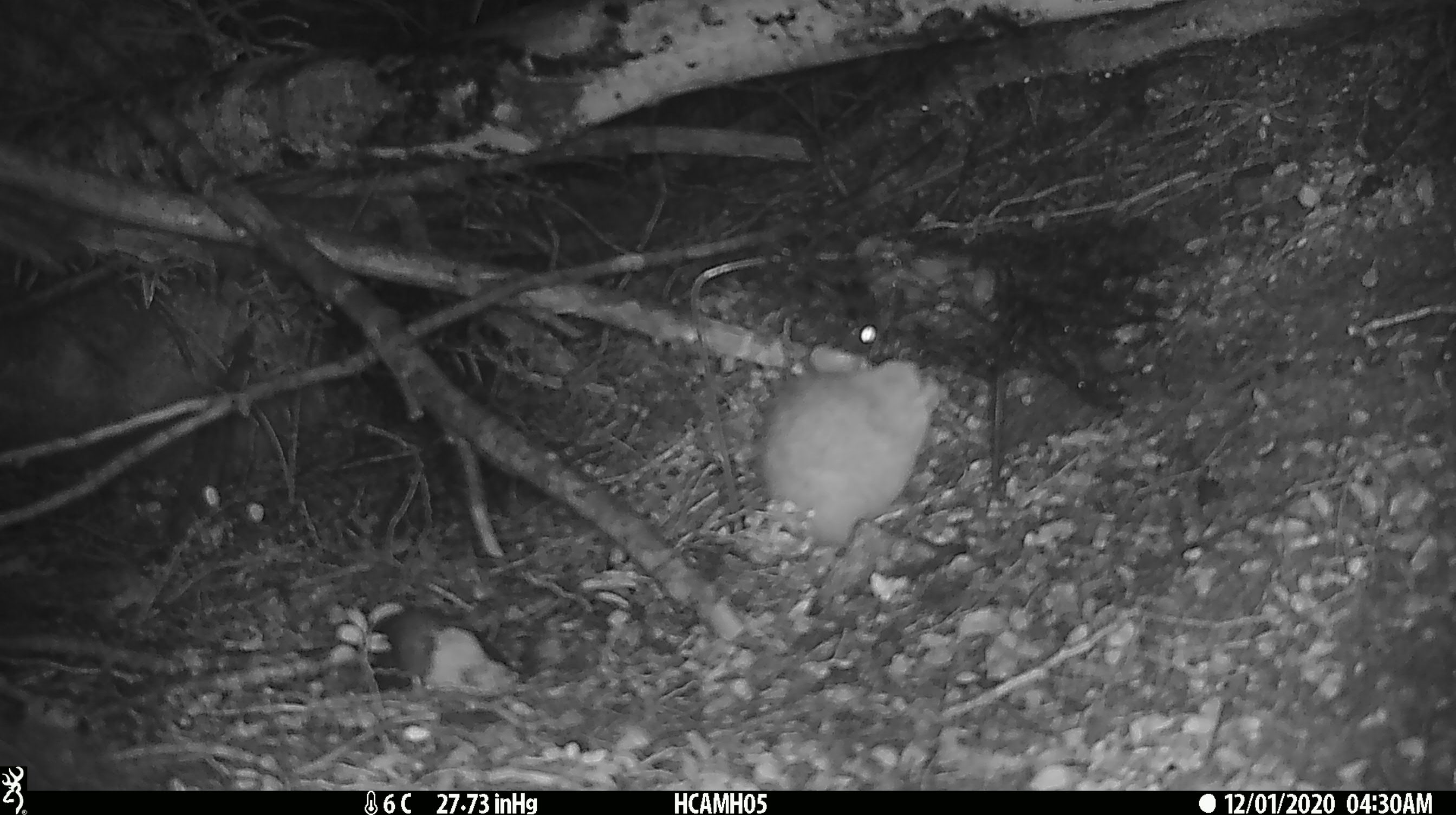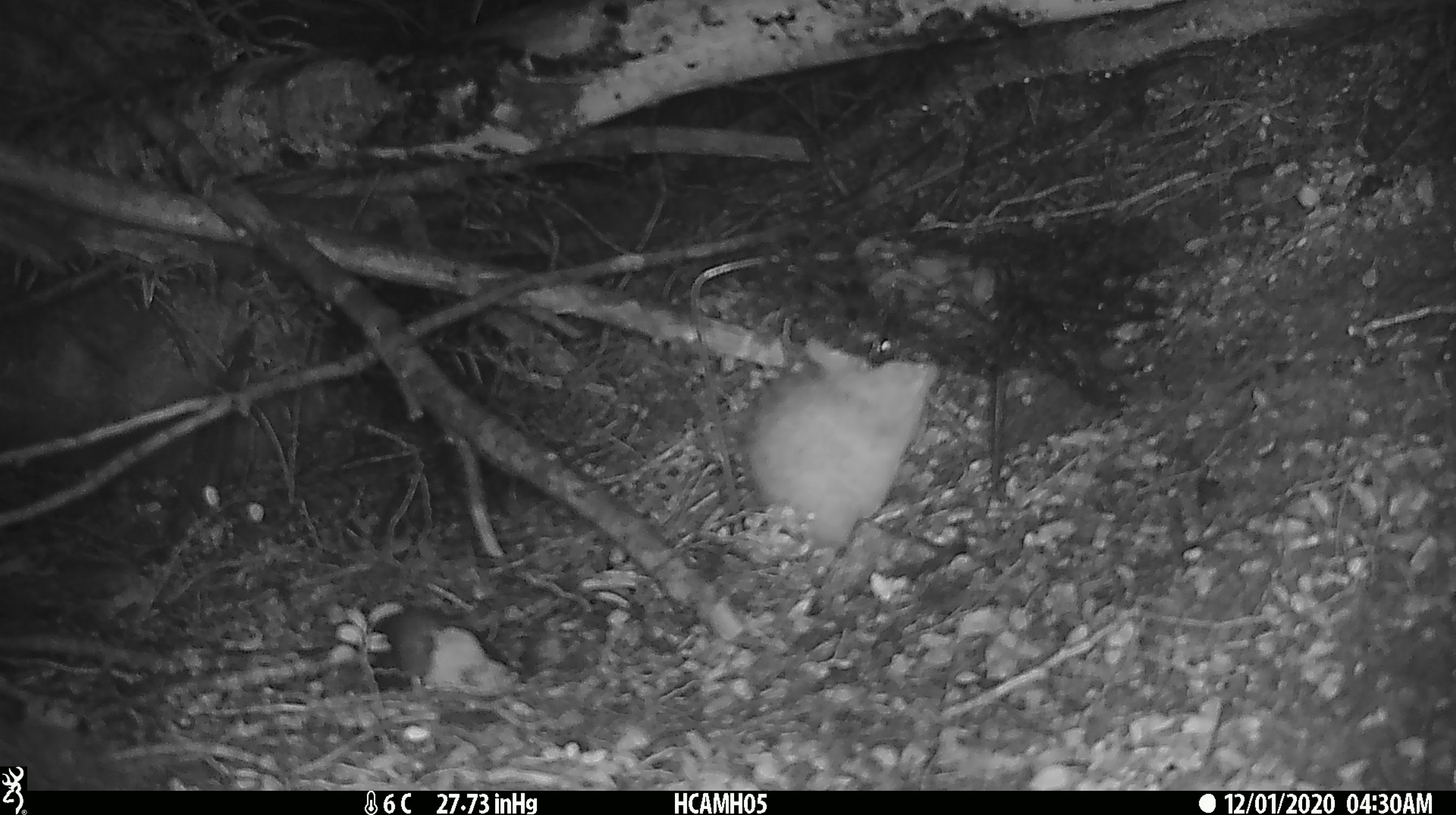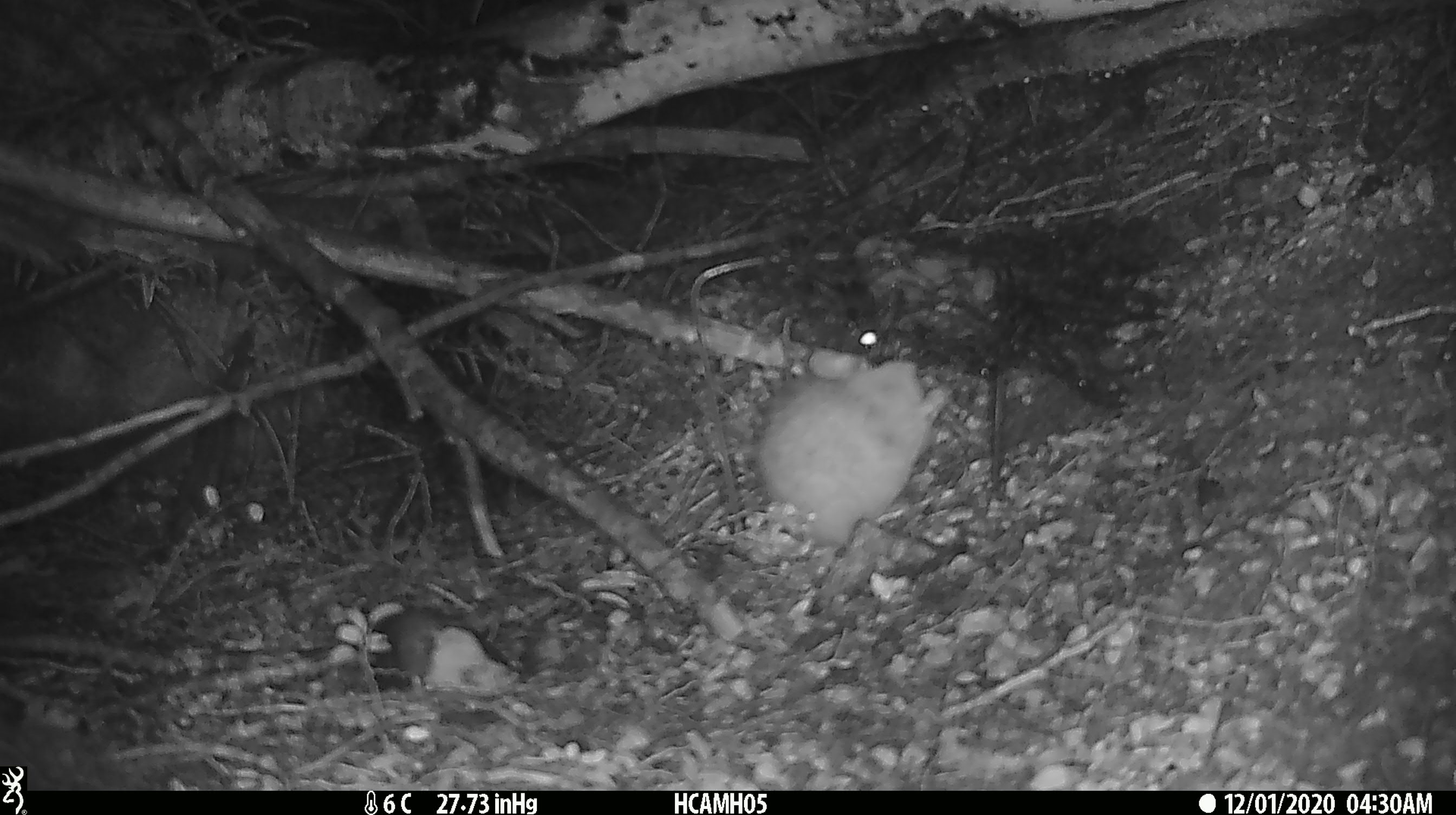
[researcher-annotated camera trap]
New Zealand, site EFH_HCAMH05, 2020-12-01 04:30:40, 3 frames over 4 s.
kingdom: Animalia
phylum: Chordata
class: Mammalia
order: Rodentia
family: Muridae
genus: Rattus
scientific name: Rattus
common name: rat